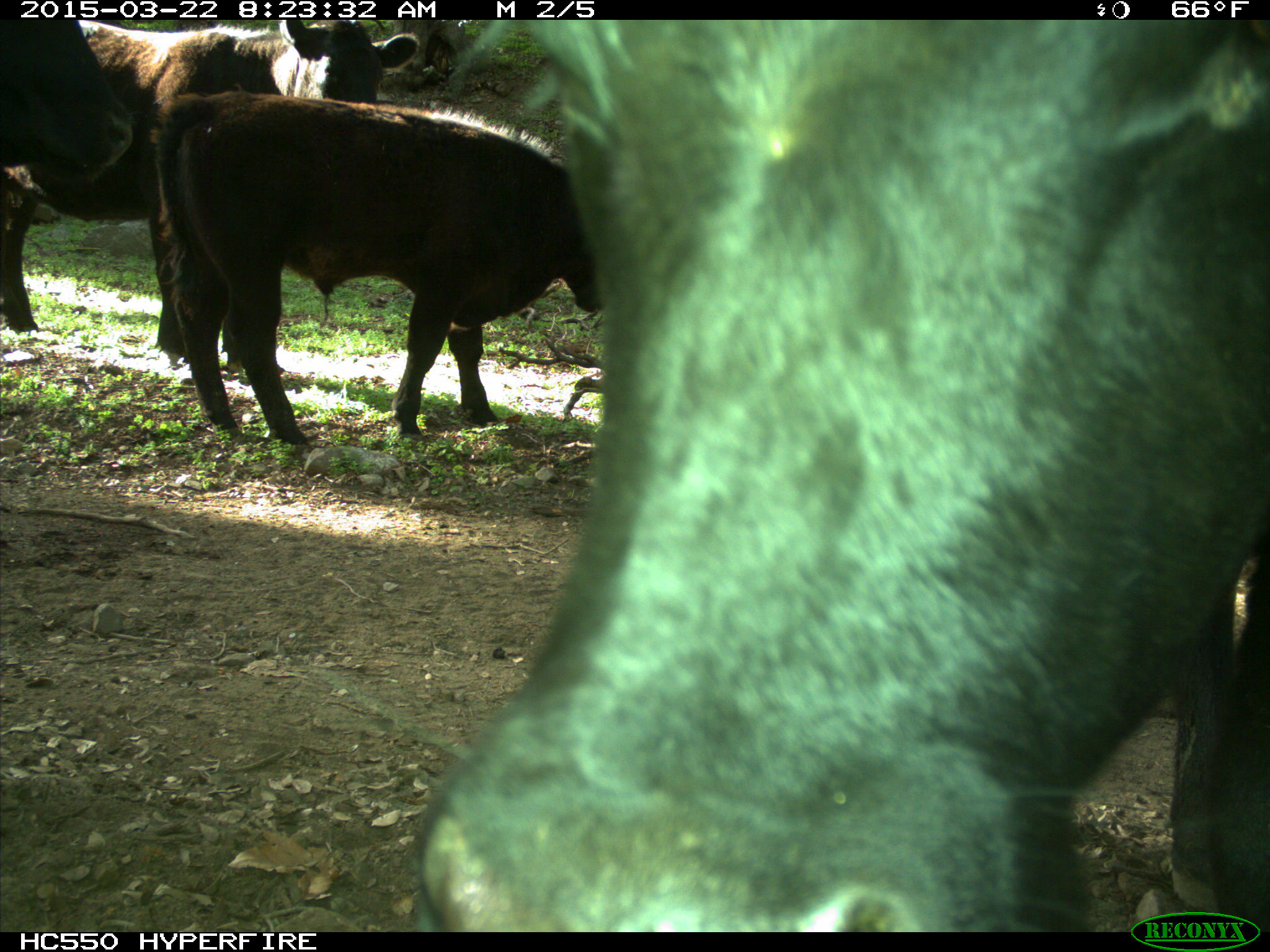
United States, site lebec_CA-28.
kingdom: Animalia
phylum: Chordata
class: Mammalia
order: Artiodactyla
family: Bovidae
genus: Bos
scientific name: Bos taurus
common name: domestic cow